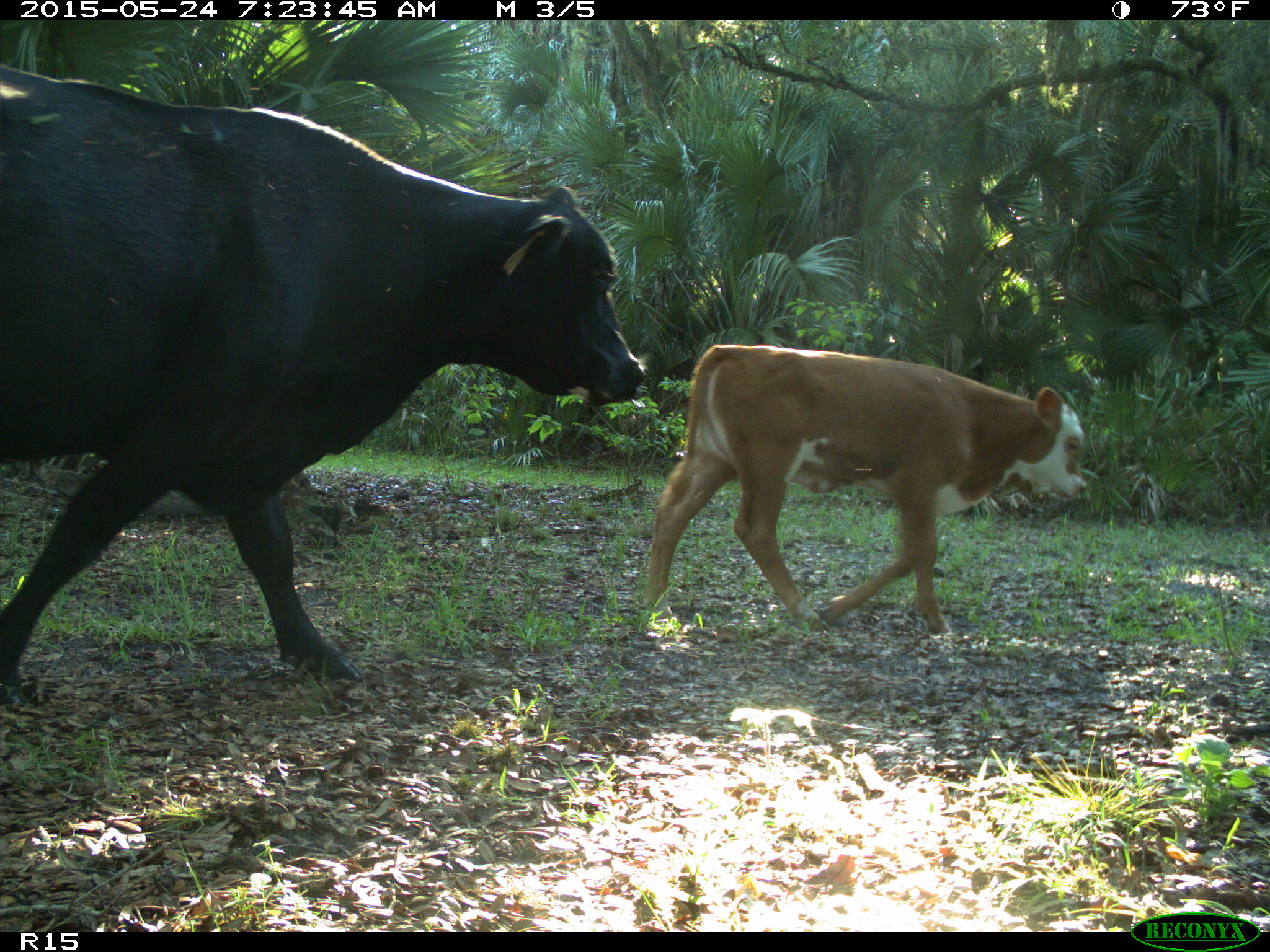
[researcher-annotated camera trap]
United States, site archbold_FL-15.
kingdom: Animalia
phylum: Chordata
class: Mammalia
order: Artiodactyla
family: Bovidae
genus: Bos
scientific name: Bos taurus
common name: domestic cow